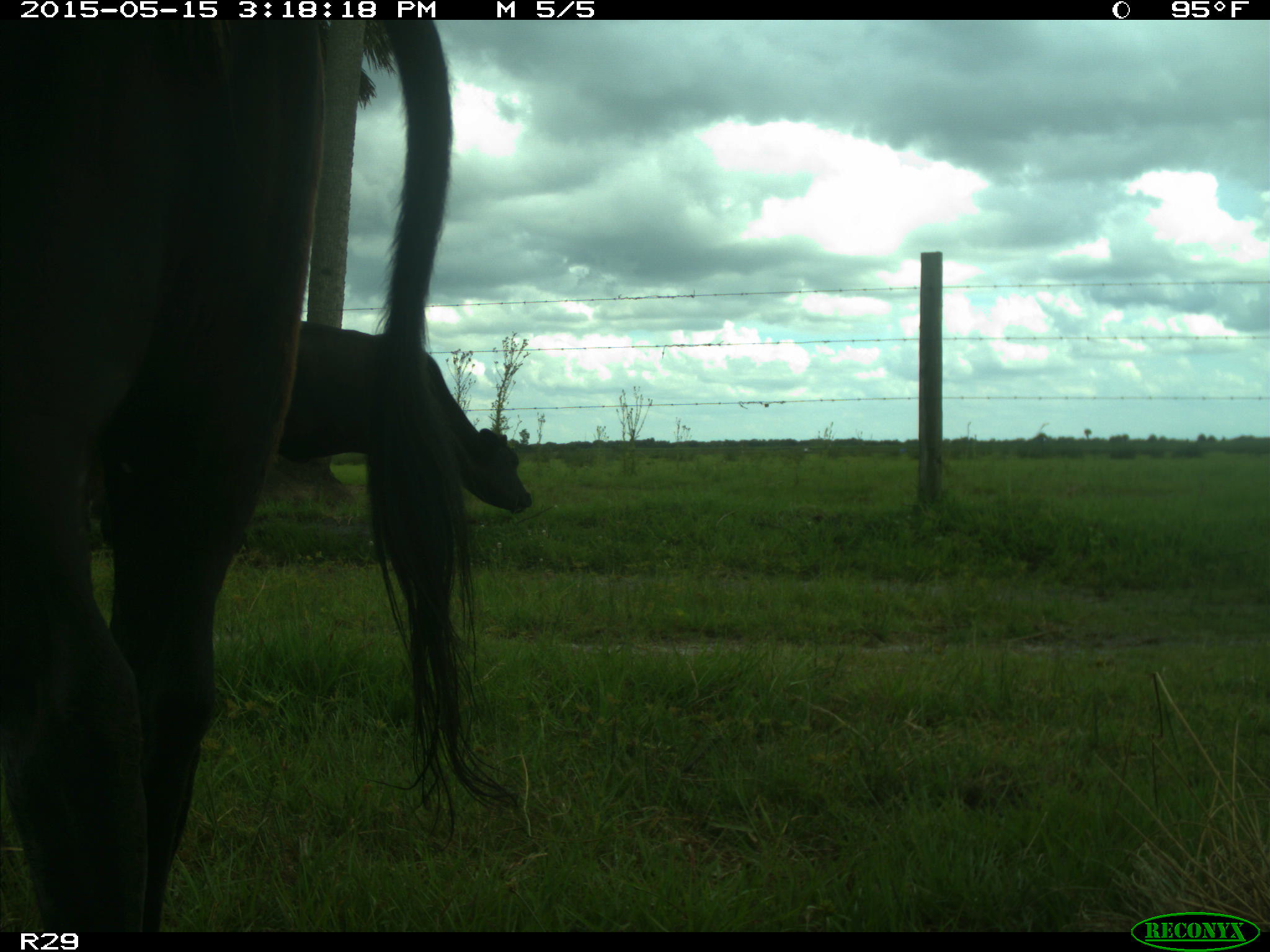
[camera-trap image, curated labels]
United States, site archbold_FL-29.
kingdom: Animalia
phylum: Chordata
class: Mammalia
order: Artiodactyla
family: Bovidae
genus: Bos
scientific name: Bos taurus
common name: domestic cow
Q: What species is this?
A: Bos taurus (domestic cow).